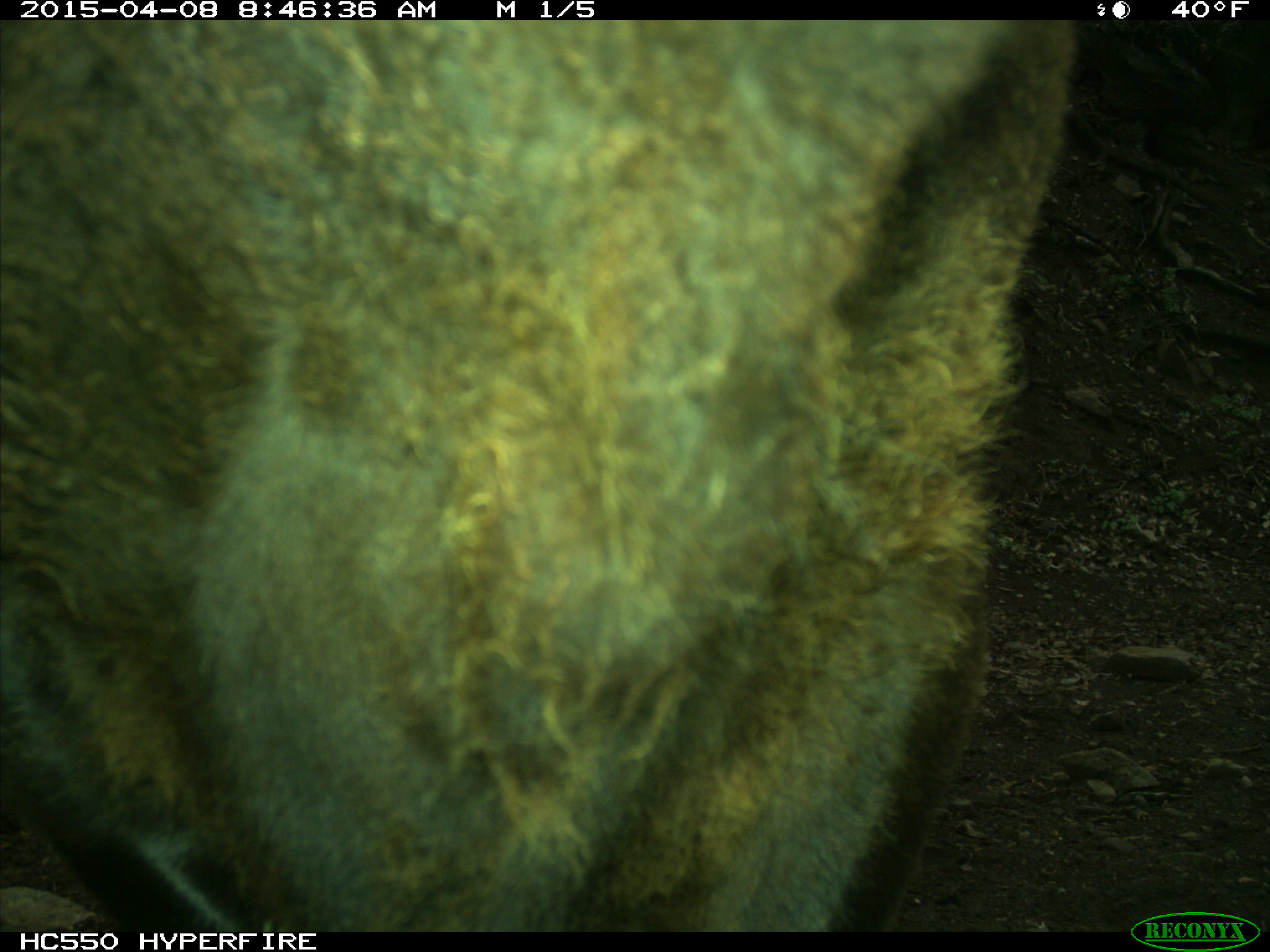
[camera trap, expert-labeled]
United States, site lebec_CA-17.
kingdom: Animalia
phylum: Chordata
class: Mammalia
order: Artiodactyla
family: Bovidae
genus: Bos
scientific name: Bos taurus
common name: domestic cow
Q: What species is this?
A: Bos taurus (domestic cow).